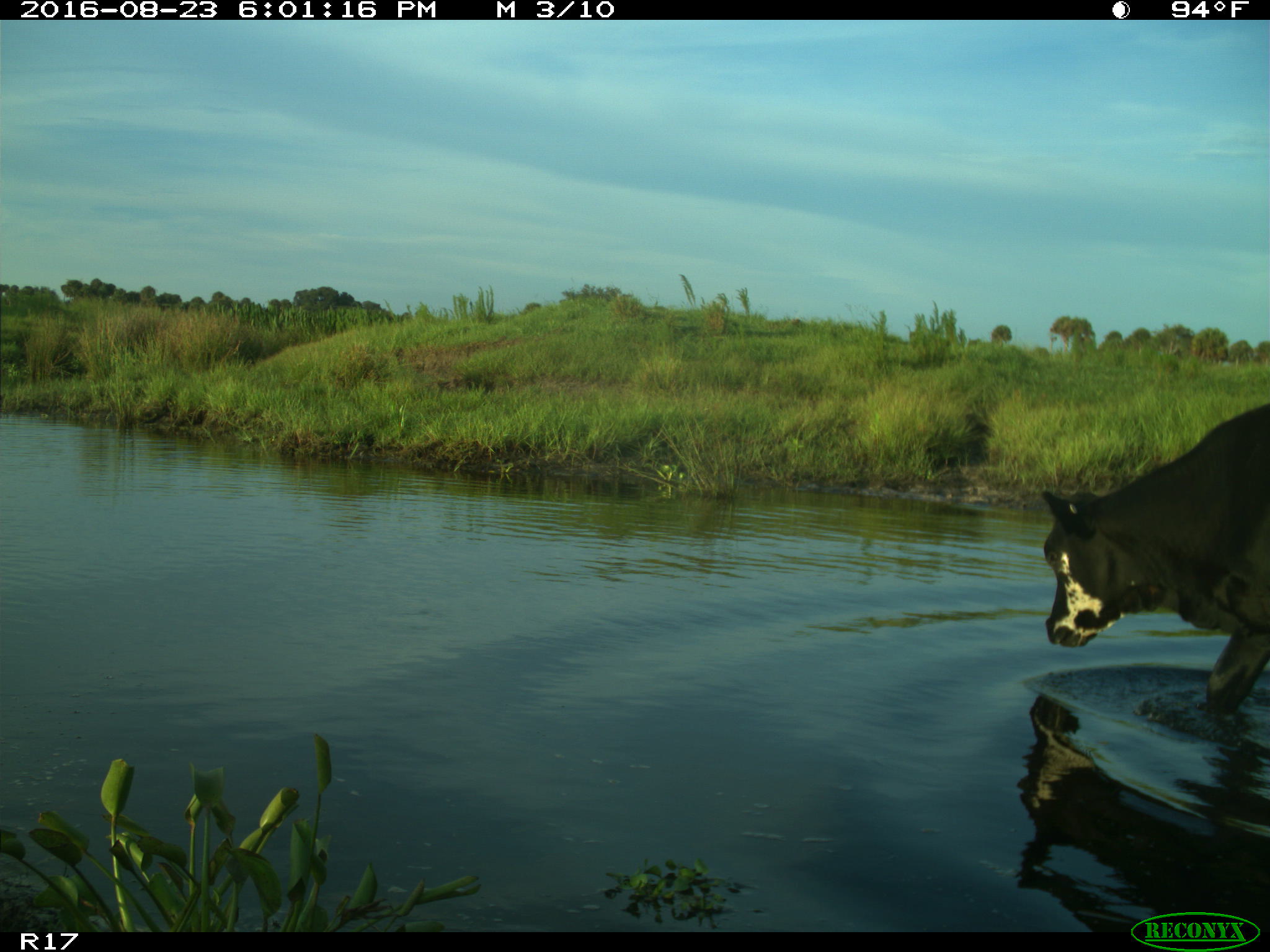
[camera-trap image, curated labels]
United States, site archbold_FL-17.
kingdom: Animalia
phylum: Chordata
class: Mammalia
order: Artiodactyla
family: Bovidae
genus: Bos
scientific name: Bos taurus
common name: domestic cow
Bos taurus (domestic cow).